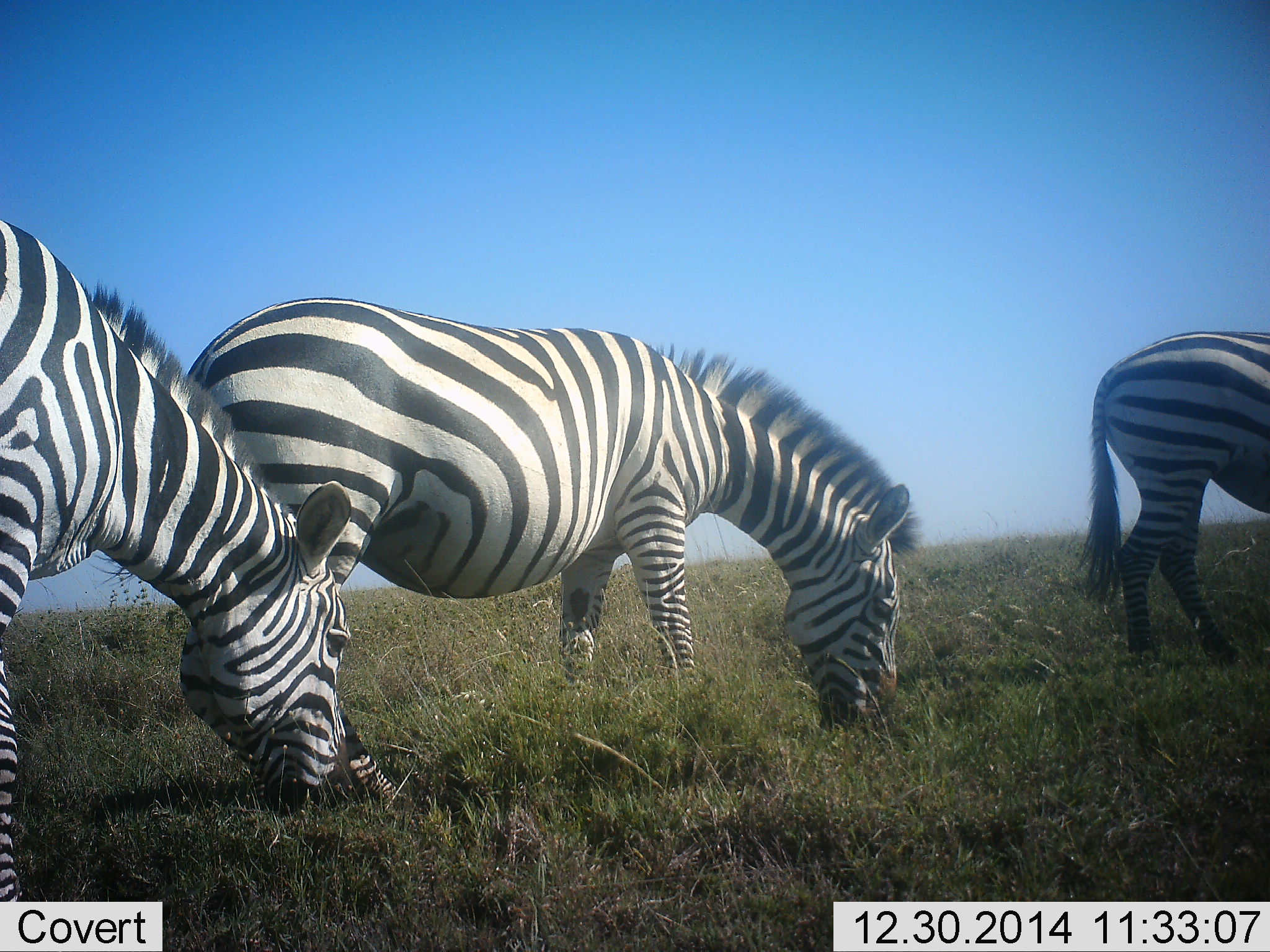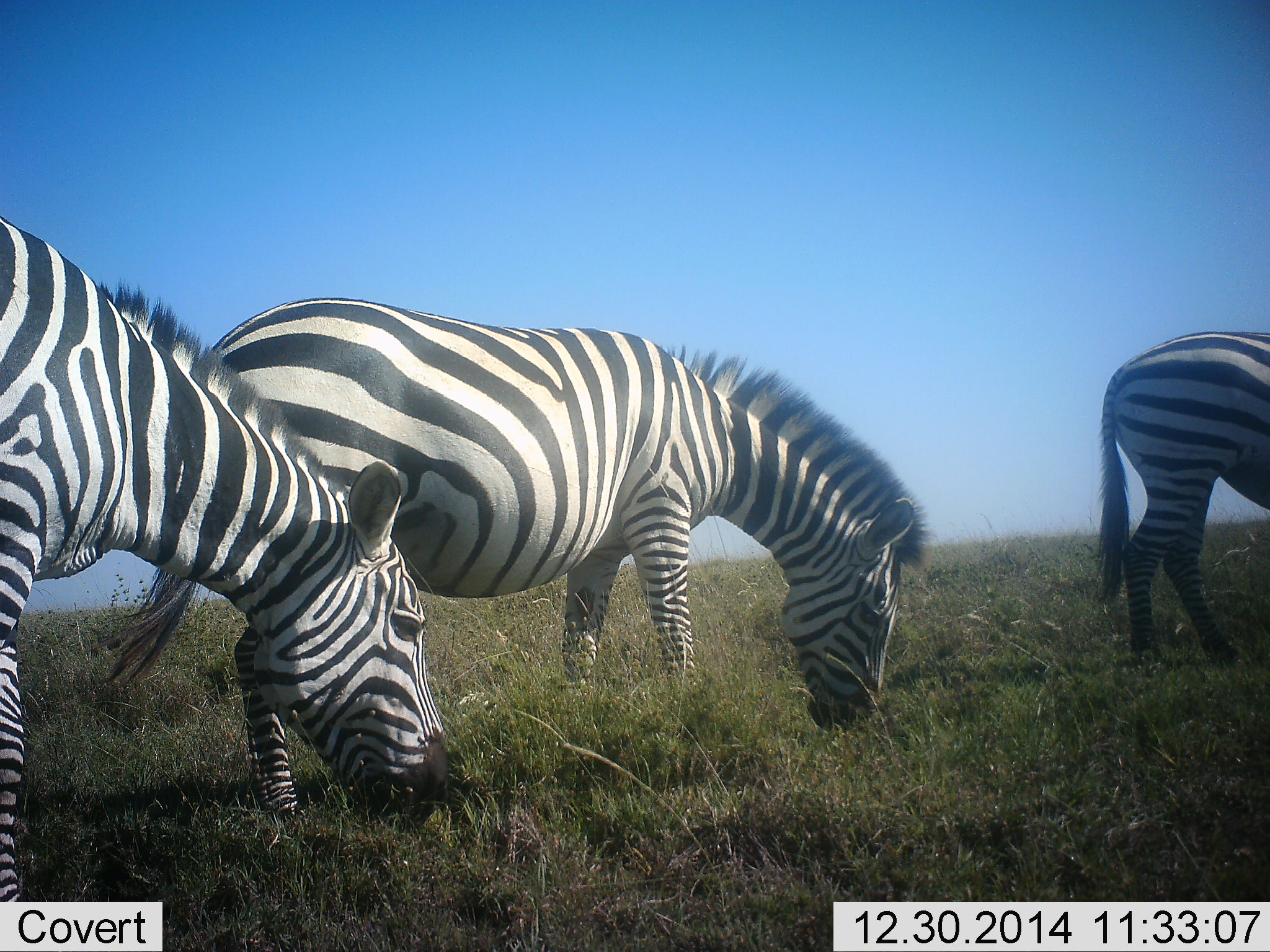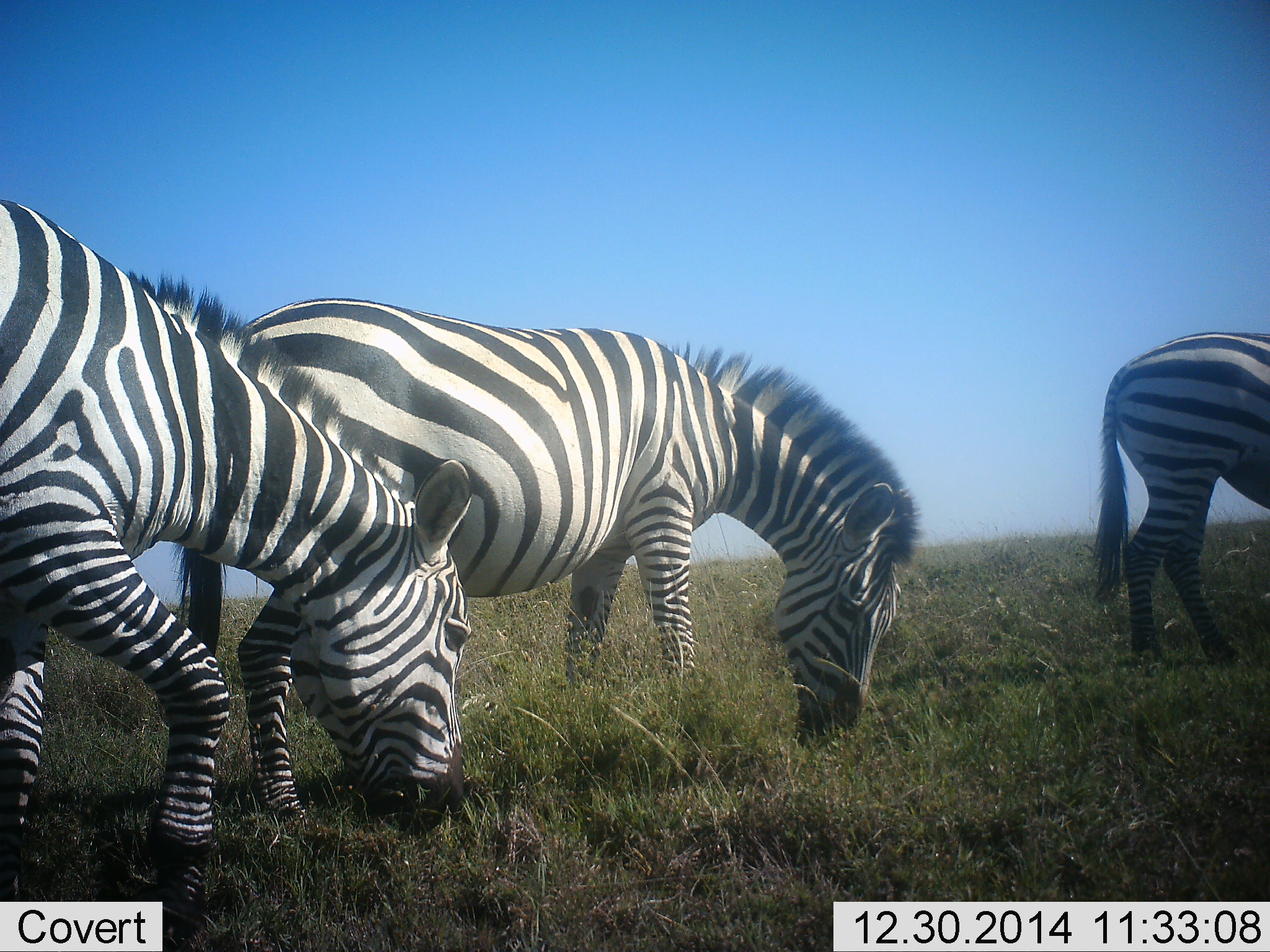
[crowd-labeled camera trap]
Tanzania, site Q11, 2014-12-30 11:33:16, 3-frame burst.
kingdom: Animalia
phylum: Chordata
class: Mammalia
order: Perissodactyla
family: Equidae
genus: Equus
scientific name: Equus quagga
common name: plains zebra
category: zebra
Zebra (plains zebra) (Equus quagga), count 3. Behavior (volunteer vote fractions): standing 30%, resting 0%, moving 0%, interacting 0%. Young present (vote fraction): 0%. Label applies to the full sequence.